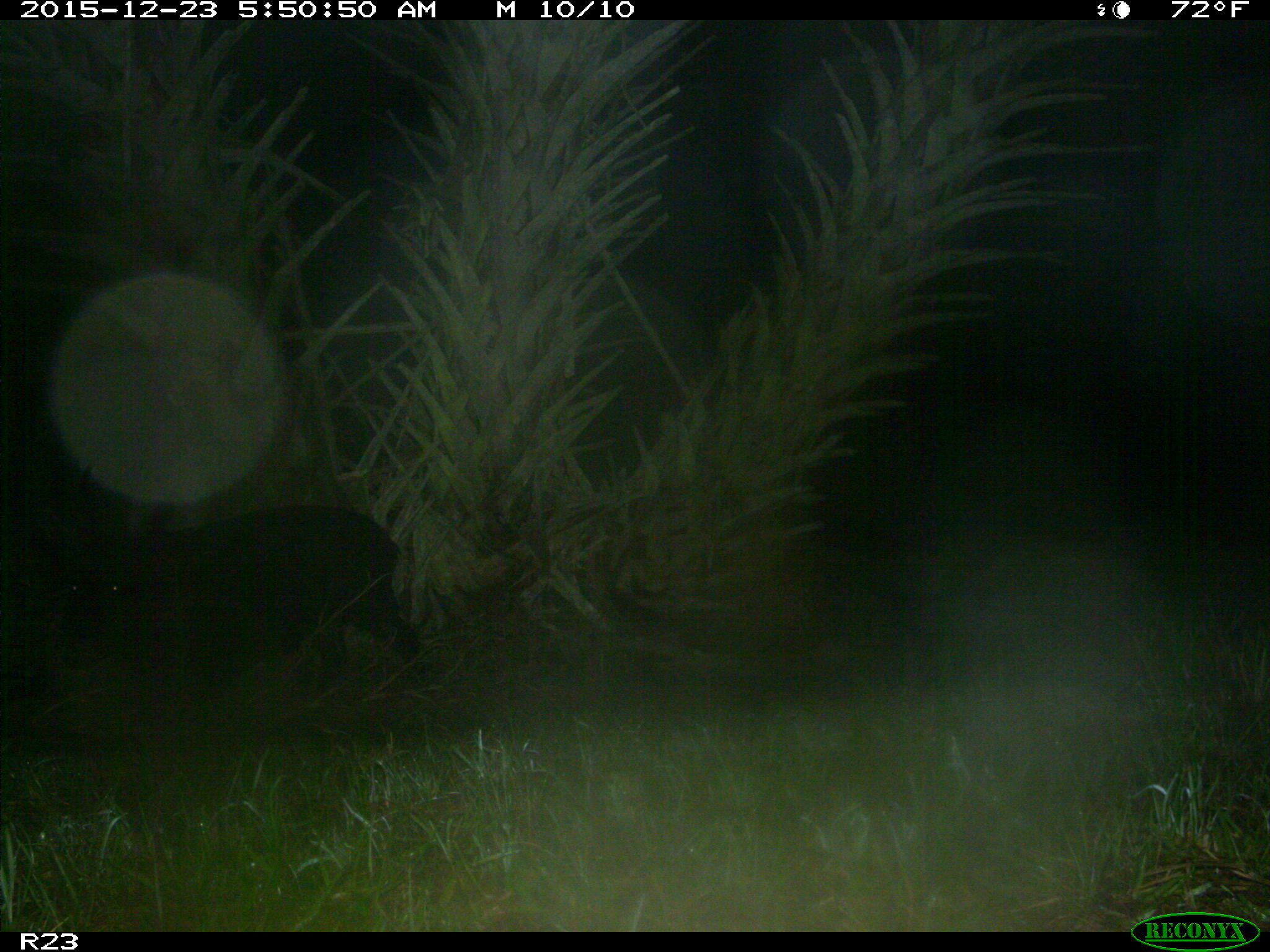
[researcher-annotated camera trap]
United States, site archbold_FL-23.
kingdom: Animalia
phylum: Chordata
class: Mammalia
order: Artiodactyla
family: Suidae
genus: Sus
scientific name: Sus scrofa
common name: wild boar